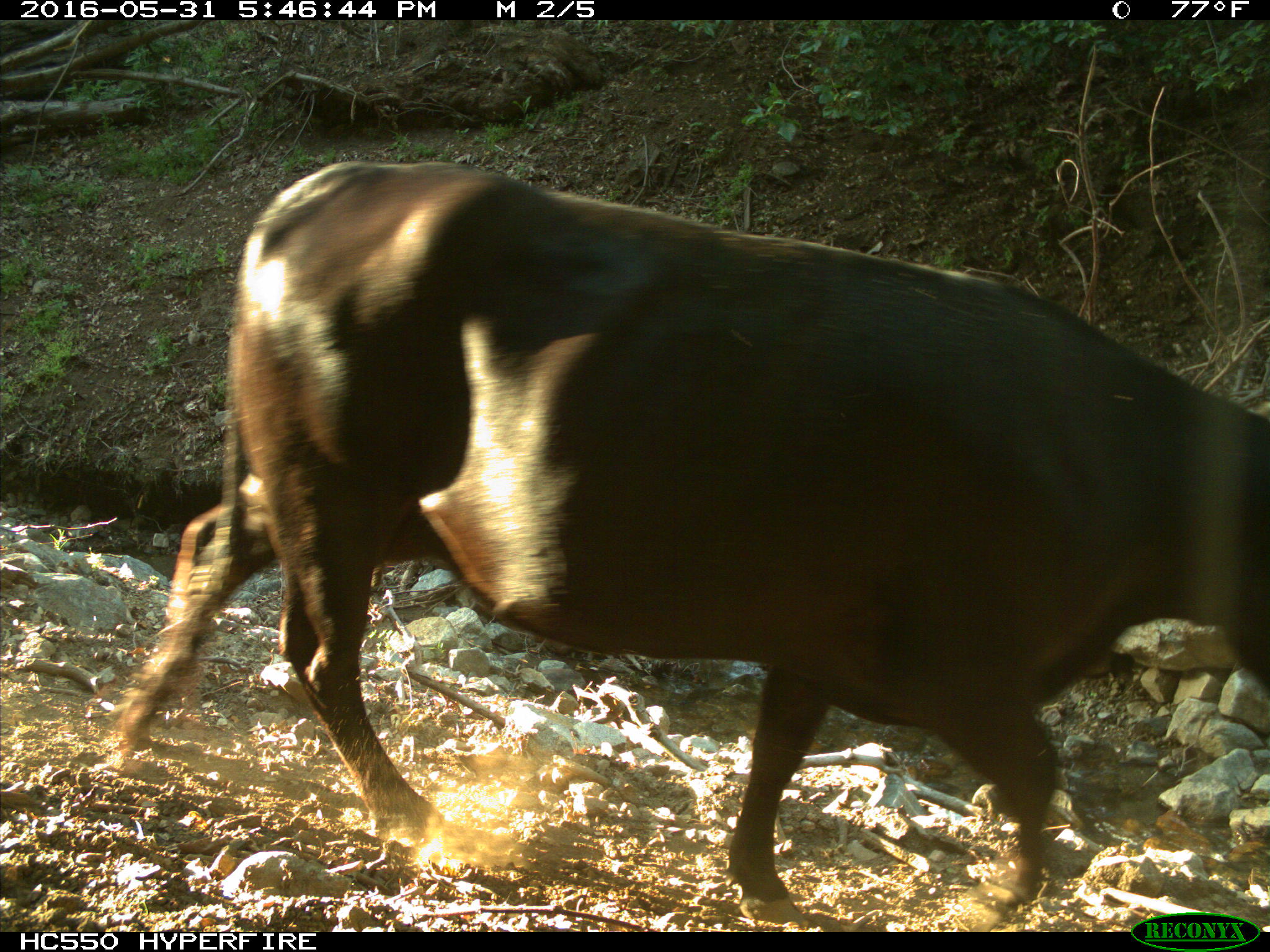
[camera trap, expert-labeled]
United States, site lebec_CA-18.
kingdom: Animalia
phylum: Chordata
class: Mammalia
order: Artiodactyla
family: Bovidae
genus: Bos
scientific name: Bos taurus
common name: domestic cow